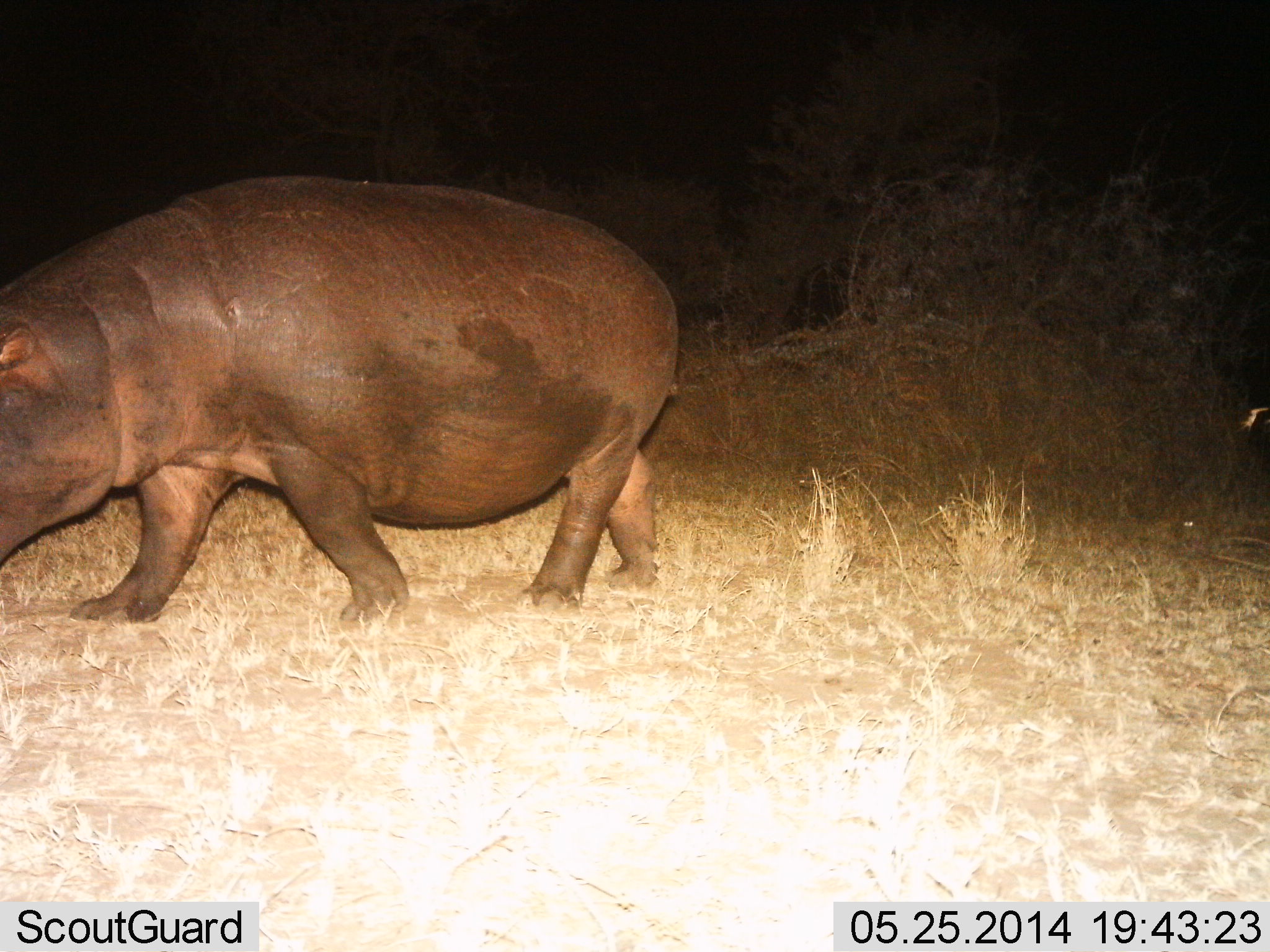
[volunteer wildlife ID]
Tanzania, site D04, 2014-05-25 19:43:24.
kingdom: Animalia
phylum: Chordata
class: Mammalia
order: Artiodactyla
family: Hippopotamidae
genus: Hippopotamus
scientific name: Hippopotamus amphibius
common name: hippopotamus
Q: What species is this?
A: Hippopotamus (Hippopotamus amphibius).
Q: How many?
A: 1.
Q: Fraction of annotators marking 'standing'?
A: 4%.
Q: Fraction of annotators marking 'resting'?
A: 2%.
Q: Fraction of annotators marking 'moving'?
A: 90%.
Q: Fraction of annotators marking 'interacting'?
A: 0%.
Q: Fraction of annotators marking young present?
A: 0%.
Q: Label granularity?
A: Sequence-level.